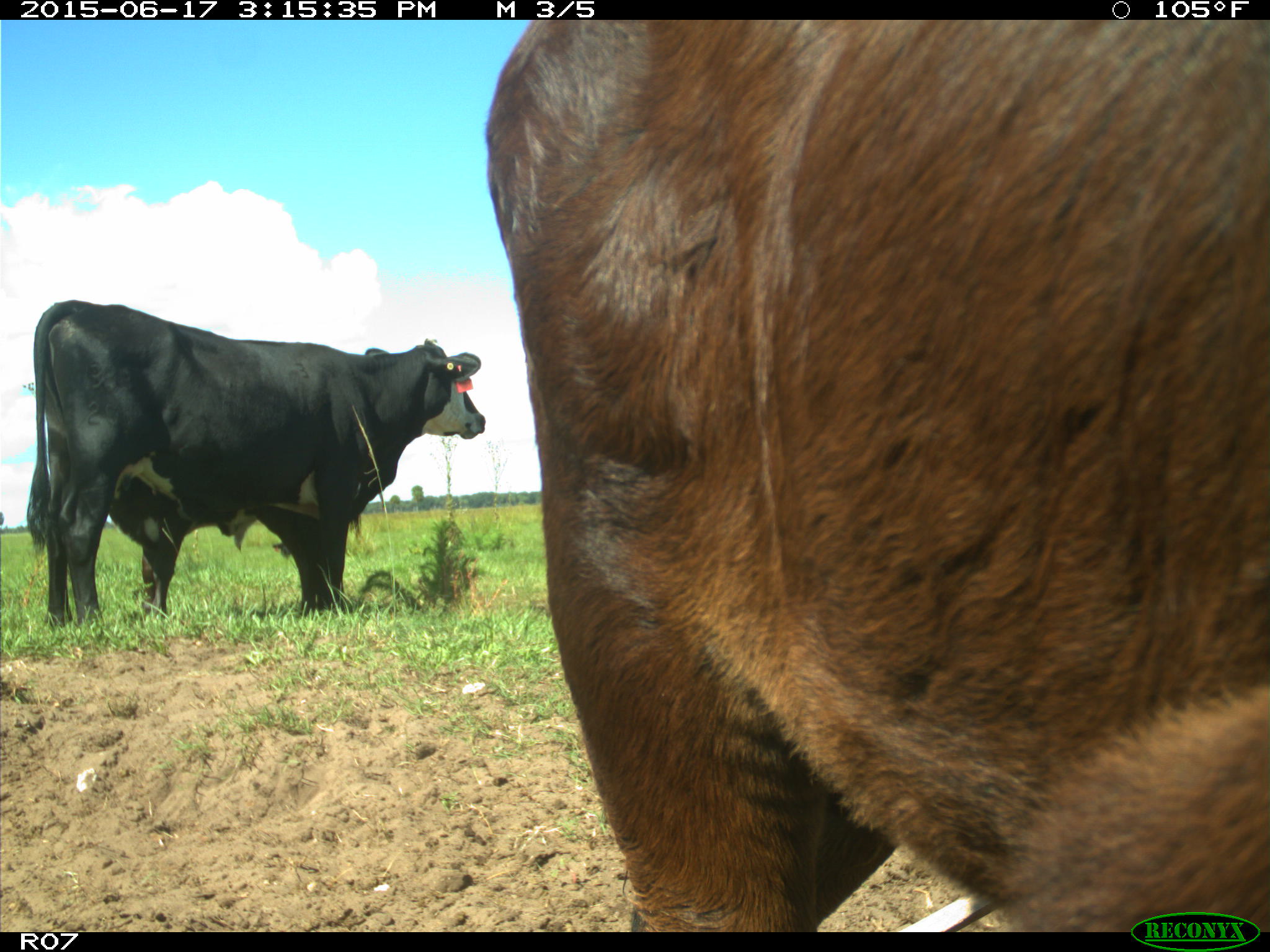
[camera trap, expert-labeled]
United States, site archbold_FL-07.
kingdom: Animalia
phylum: Chordata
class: Mammalia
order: Artiodactyla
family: Bovidae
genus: Bos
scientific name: Bos taurus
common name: domestic cow